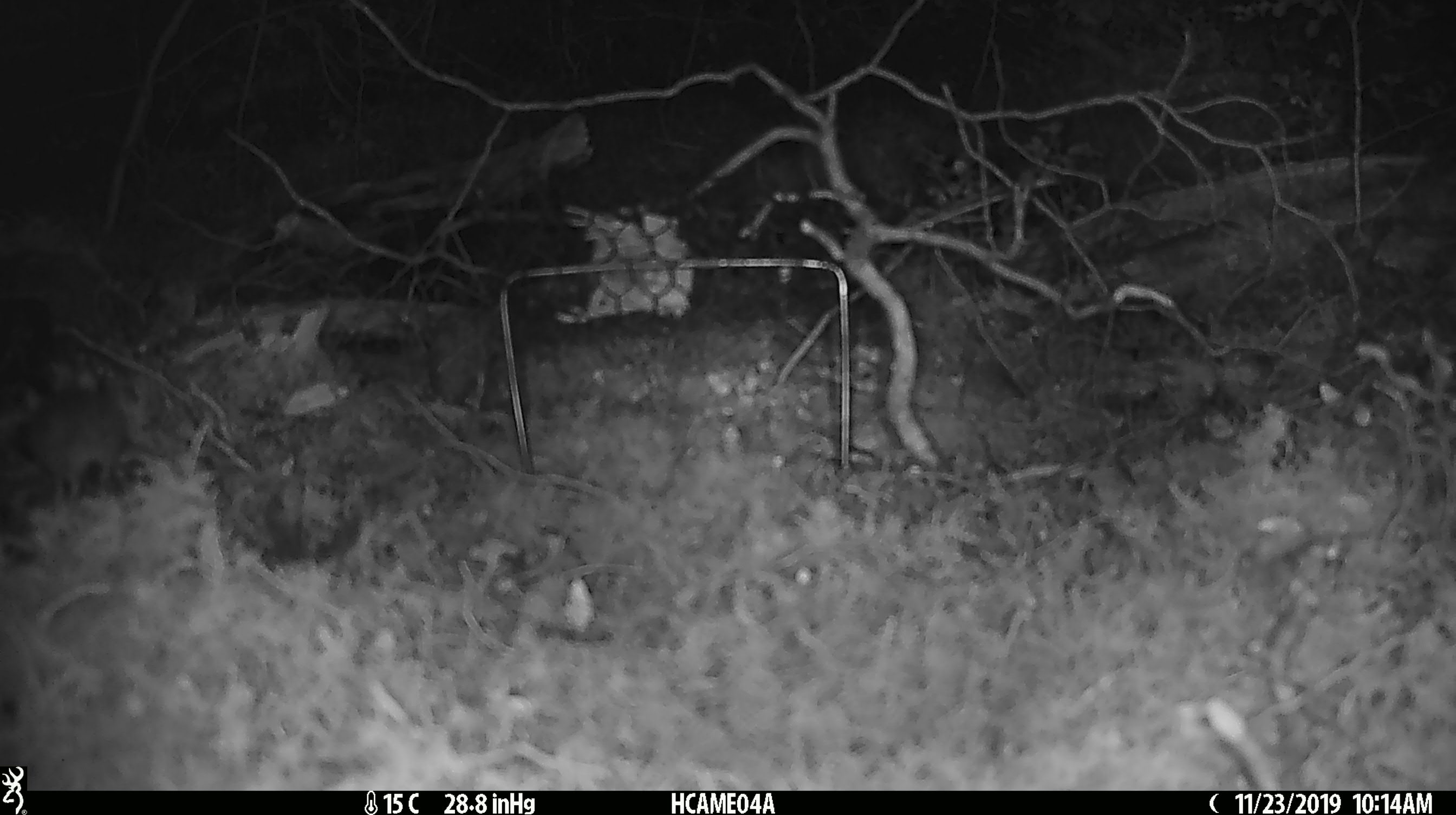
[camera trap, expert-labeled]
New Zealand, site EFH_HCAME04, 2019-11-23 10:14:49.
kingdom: Animalia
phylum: Chordata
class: Mammalia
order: Rodentia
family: Muridae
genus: Mus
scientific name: Mus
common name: mouse